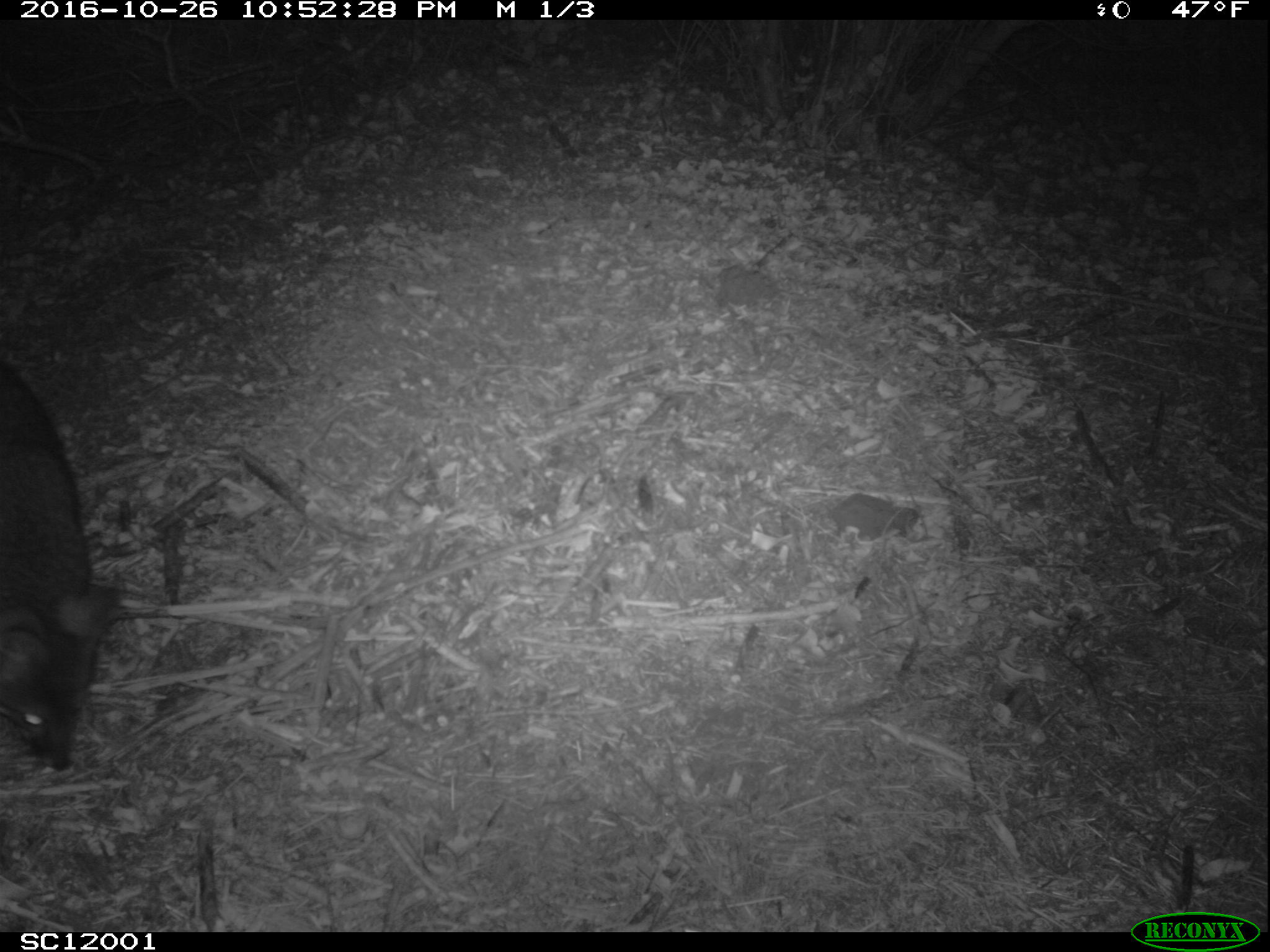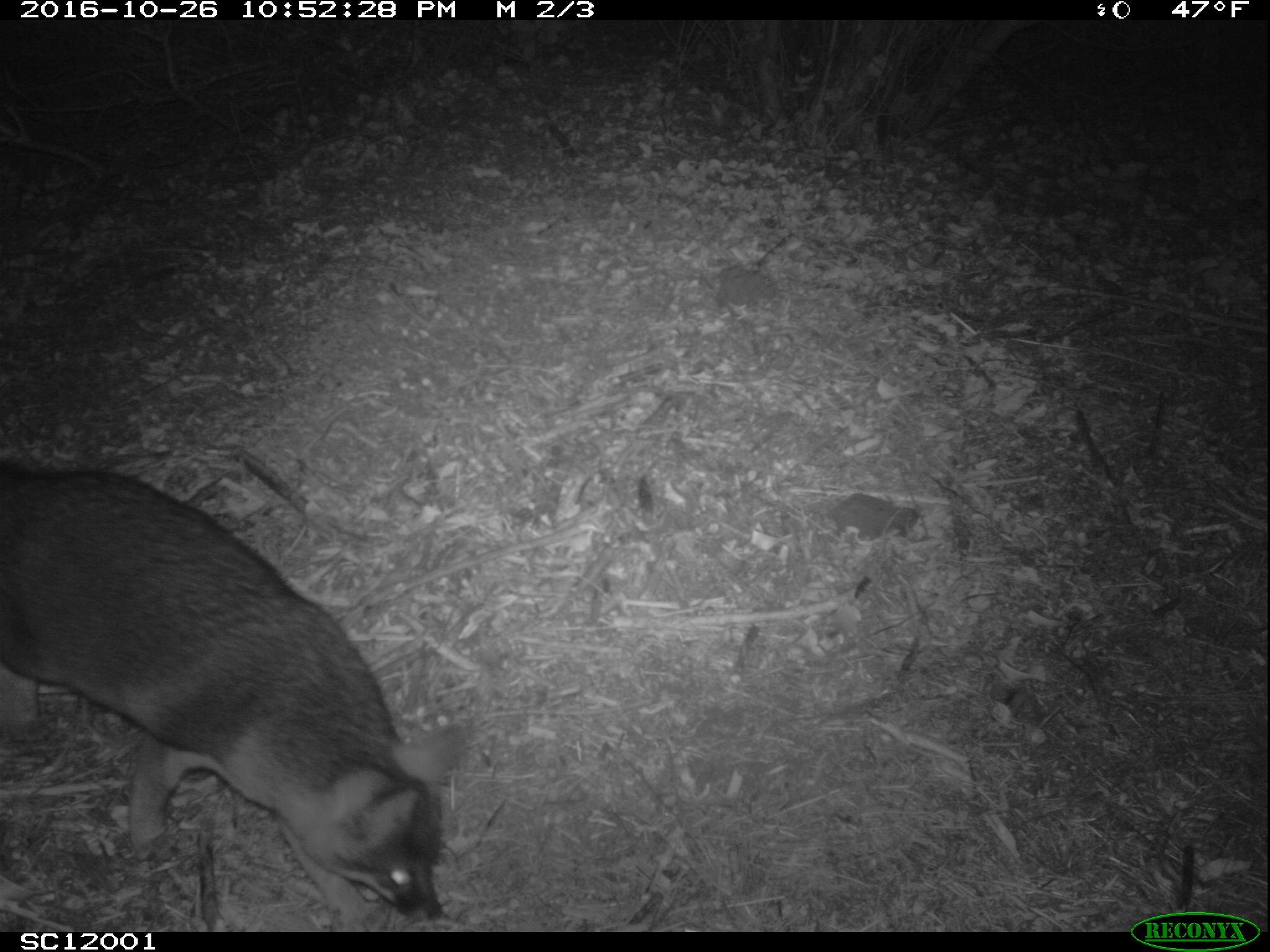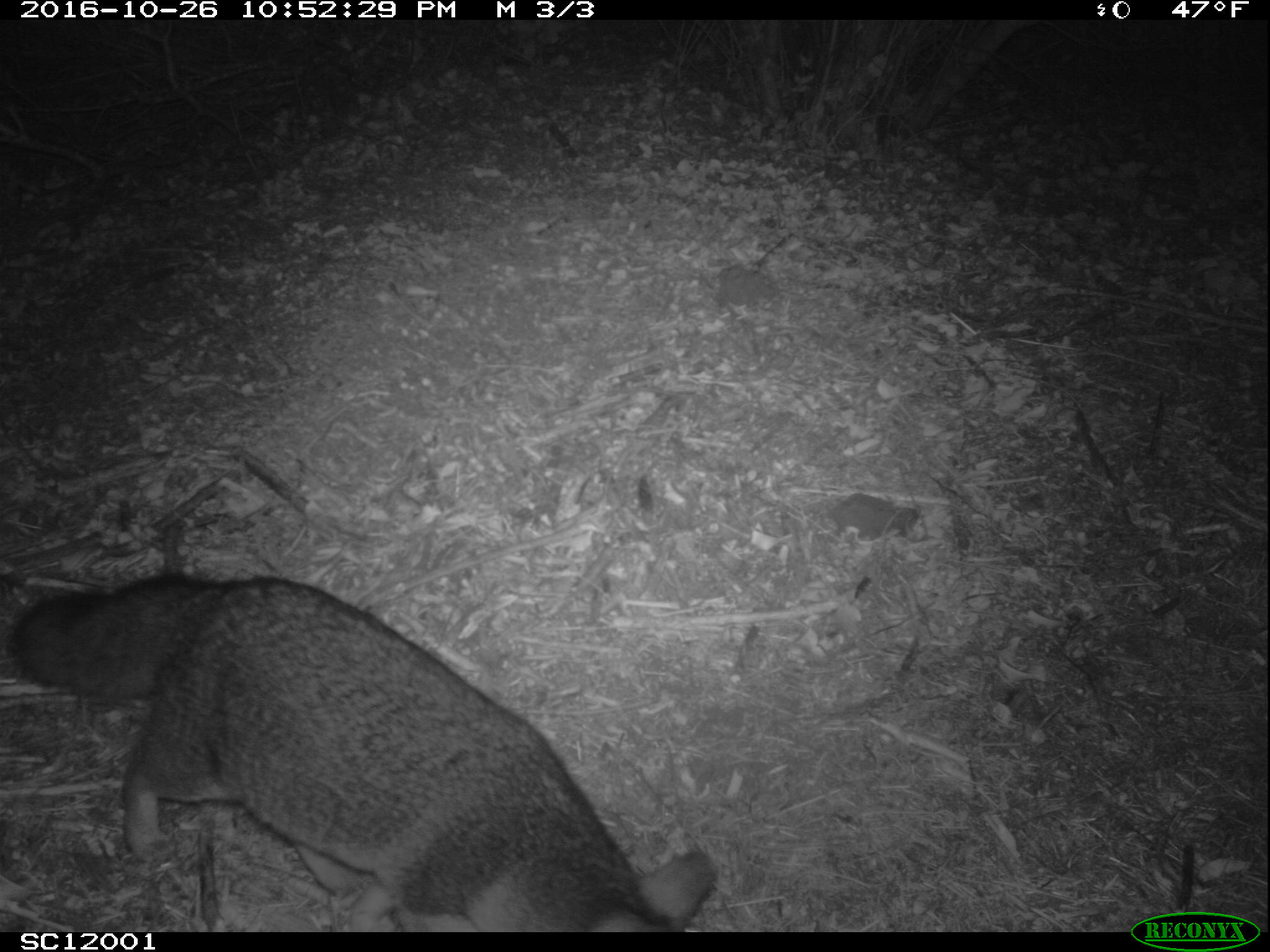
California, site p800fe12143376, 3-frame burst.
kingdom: Animalia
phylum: Chordata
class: Mammalia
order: Carnivora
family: Canidae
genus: Urocyon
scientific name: Urocyon littoralis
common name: island fox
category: fox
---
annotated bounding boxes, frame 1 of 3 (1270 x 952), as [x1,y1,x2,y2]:
fox: [0,364,117,775]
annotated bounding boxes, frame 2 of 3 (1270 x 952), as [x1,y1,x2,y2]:
fox: [0,458,471,931]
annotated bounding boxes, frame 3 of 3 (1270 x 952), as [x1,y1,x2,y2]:
fox: [12,575,714,931]